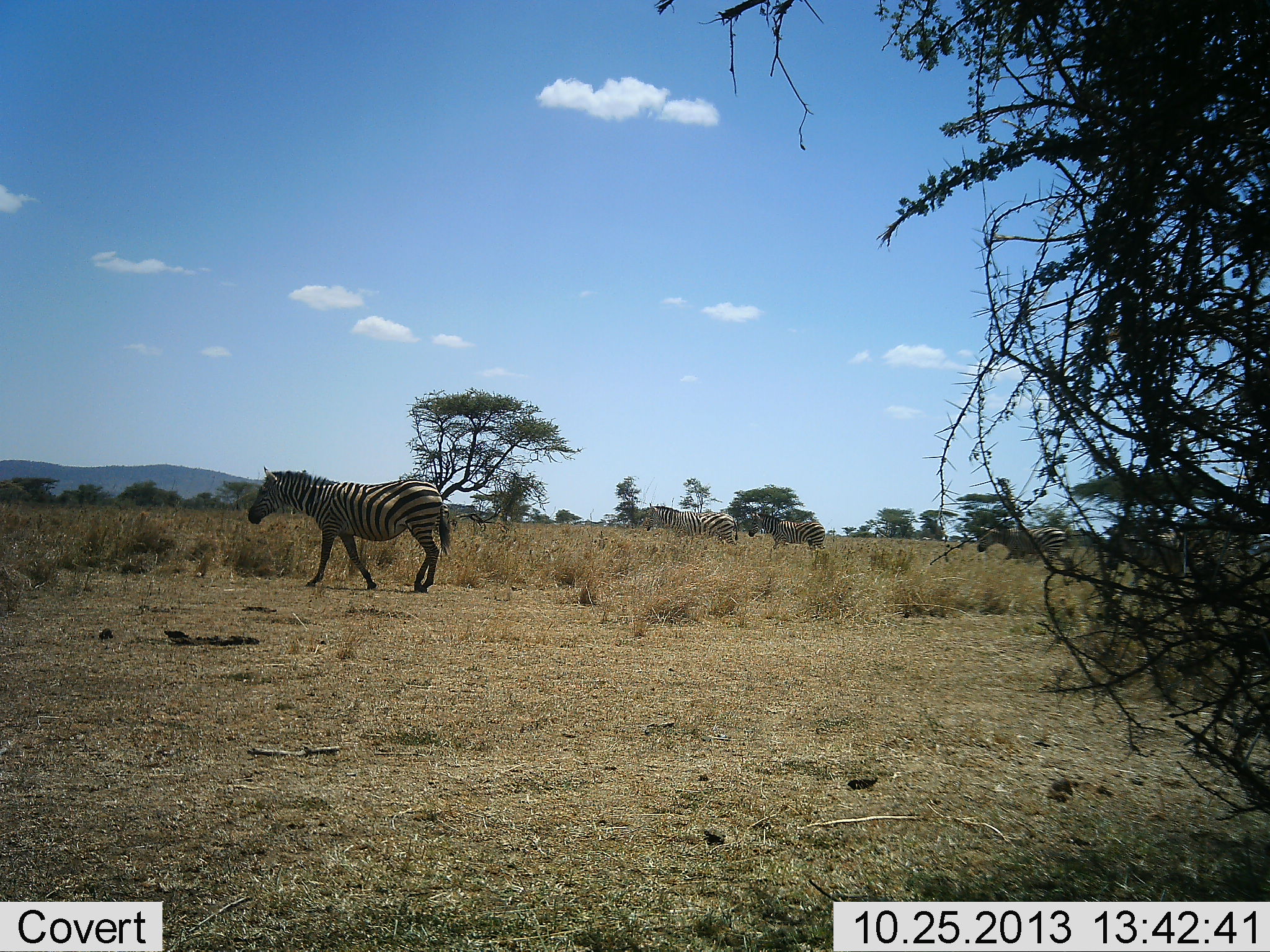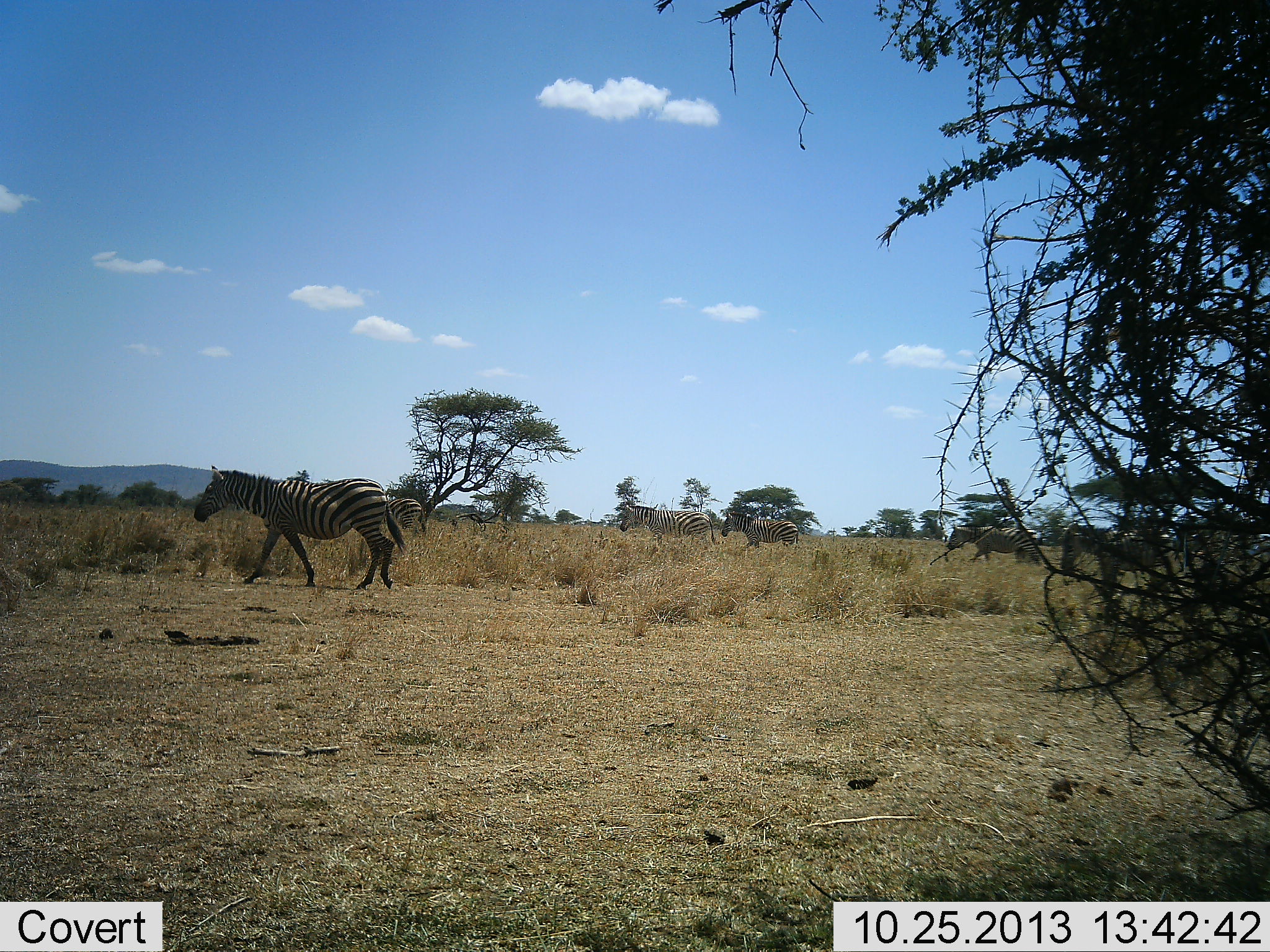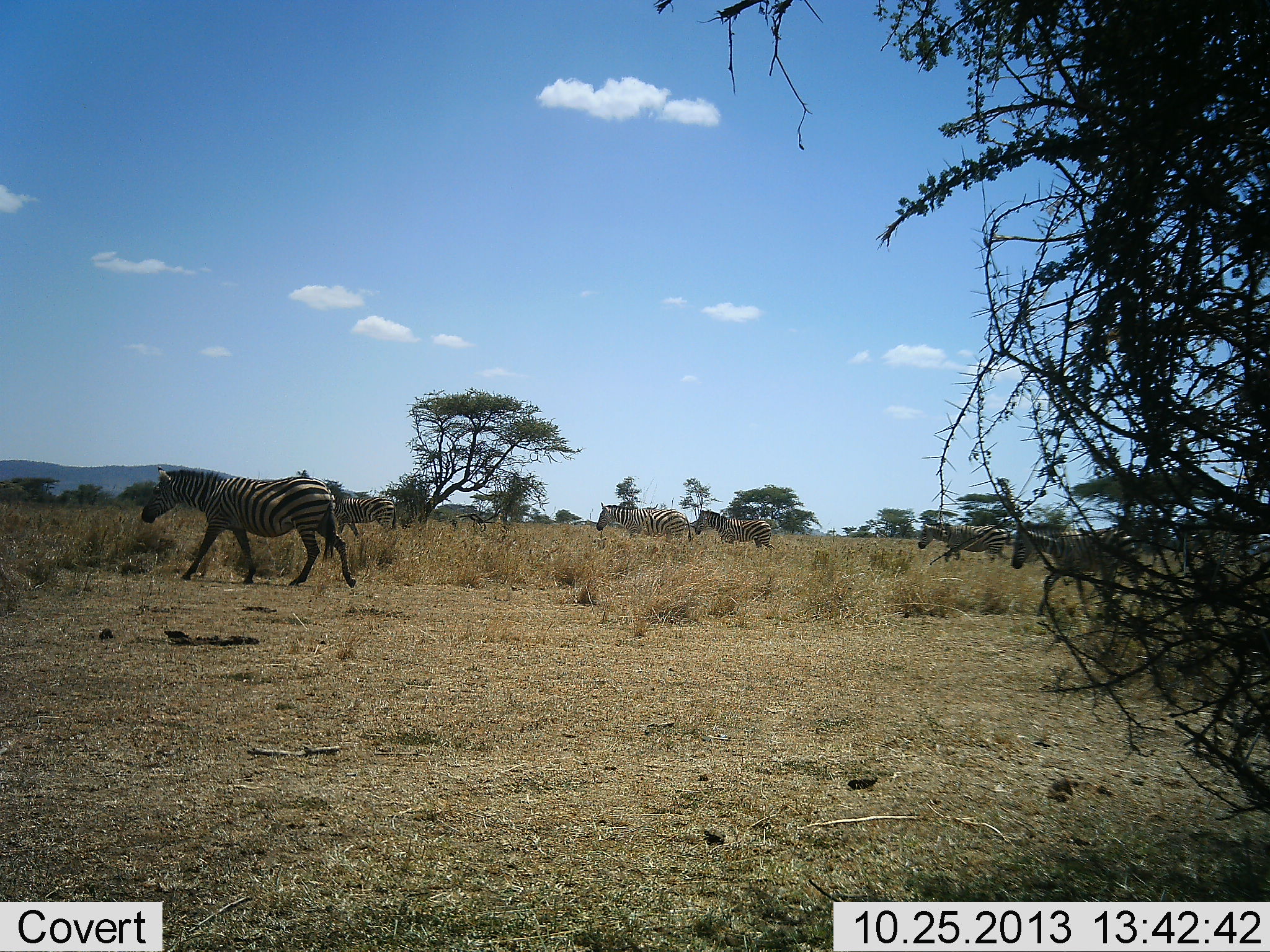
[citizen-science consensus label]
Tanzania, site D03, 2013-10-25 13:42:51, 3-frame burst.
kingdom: Animalia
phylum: Chordata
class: Mammalia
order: Perissodactyla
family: Equidae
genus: Equus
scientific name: Equus quagga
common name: plains zebra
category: zebra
Zebra (plains zebra) (Equus quagga), count 6. Behavior (volunteer vote fractions): standing 0%, resting 0%, moving 100%, interacting 0%. Young present (vote fraction): 10%. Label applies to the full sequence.